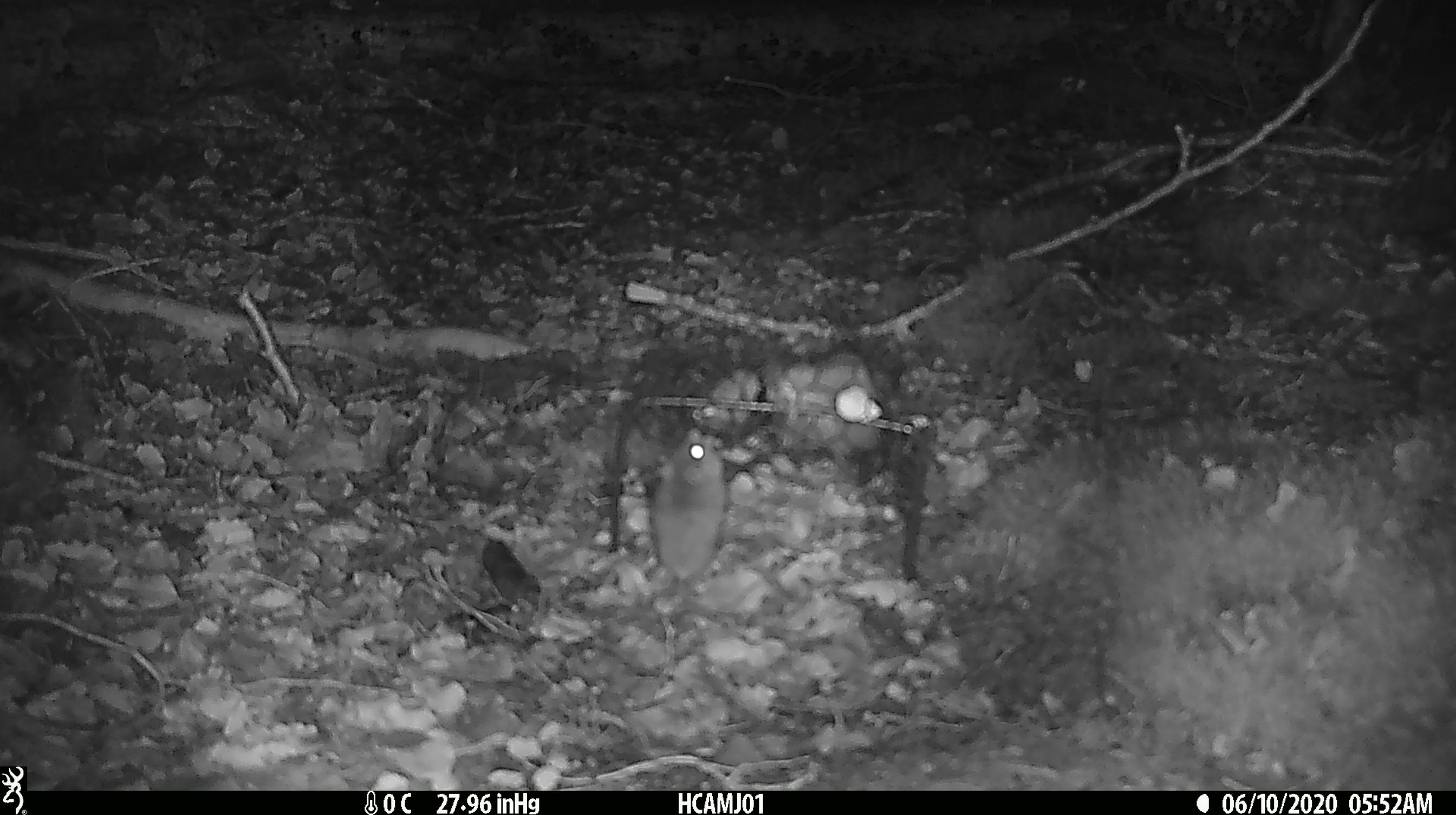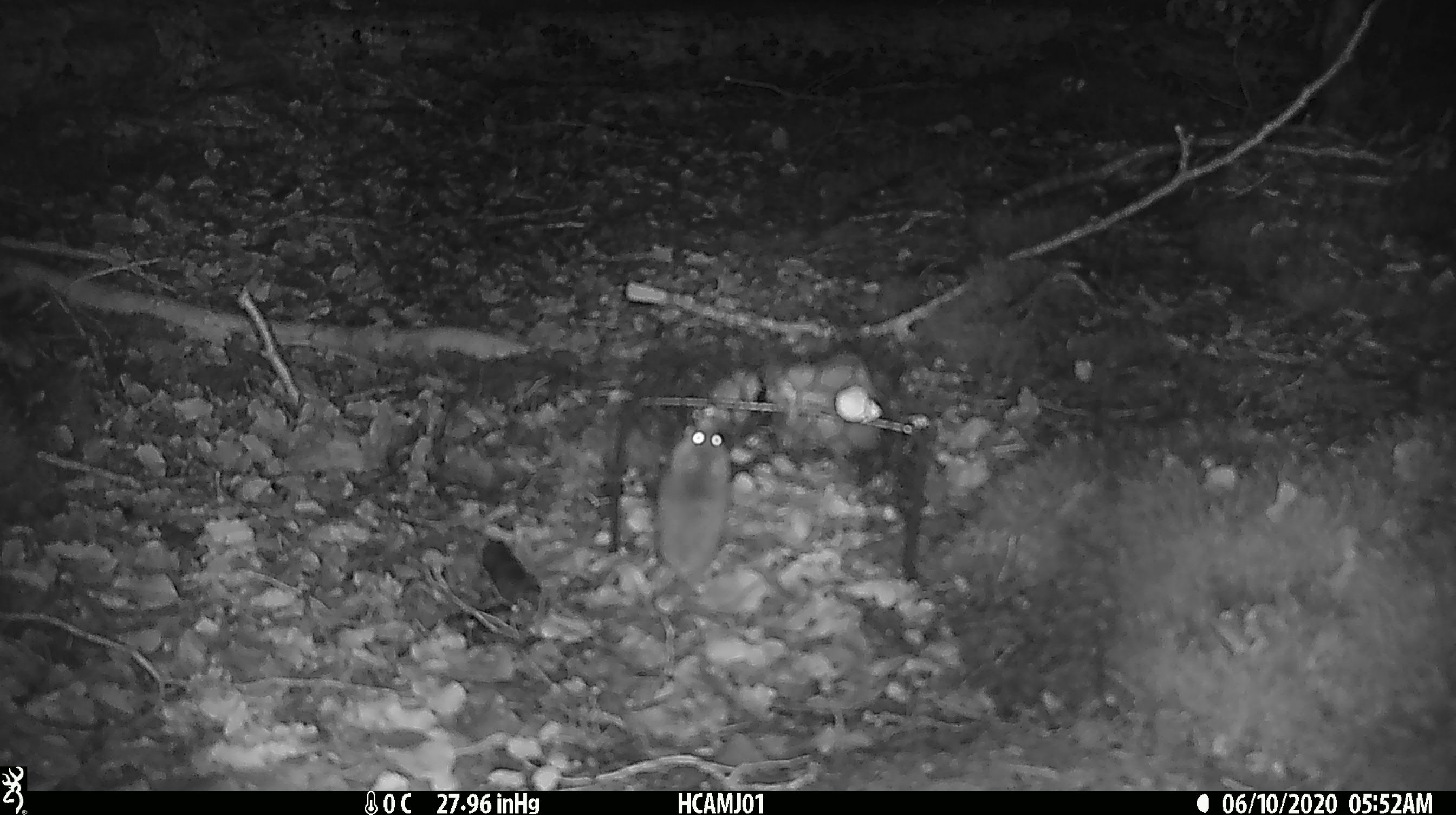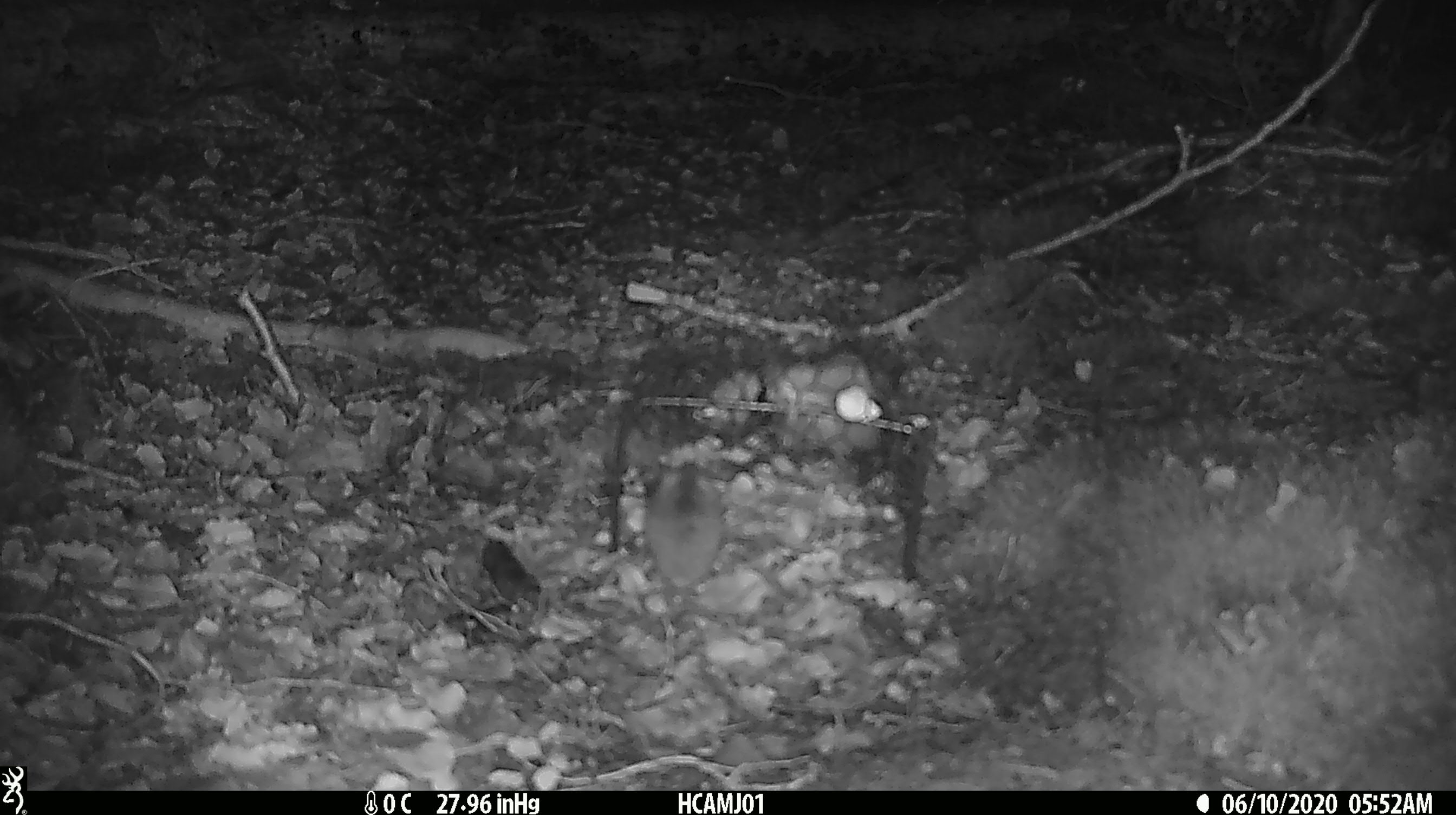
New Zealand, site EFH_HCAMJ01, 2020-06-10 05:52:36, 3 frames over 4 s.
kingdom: Animalia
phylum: Chordata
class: Mammalia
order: Rodentia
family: Muridae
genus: Mus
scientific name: Mus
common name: mouse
Mouse (Mus).